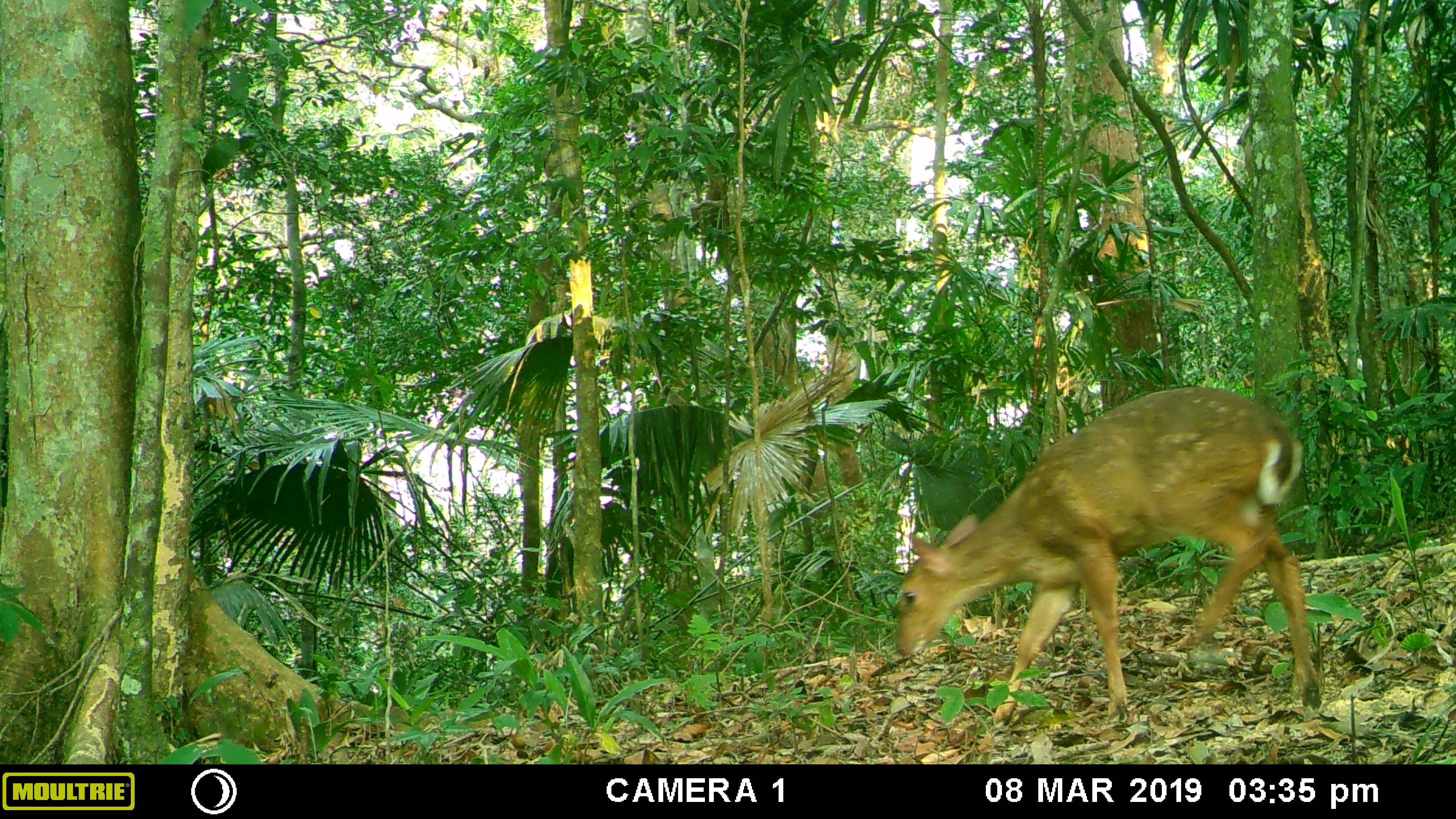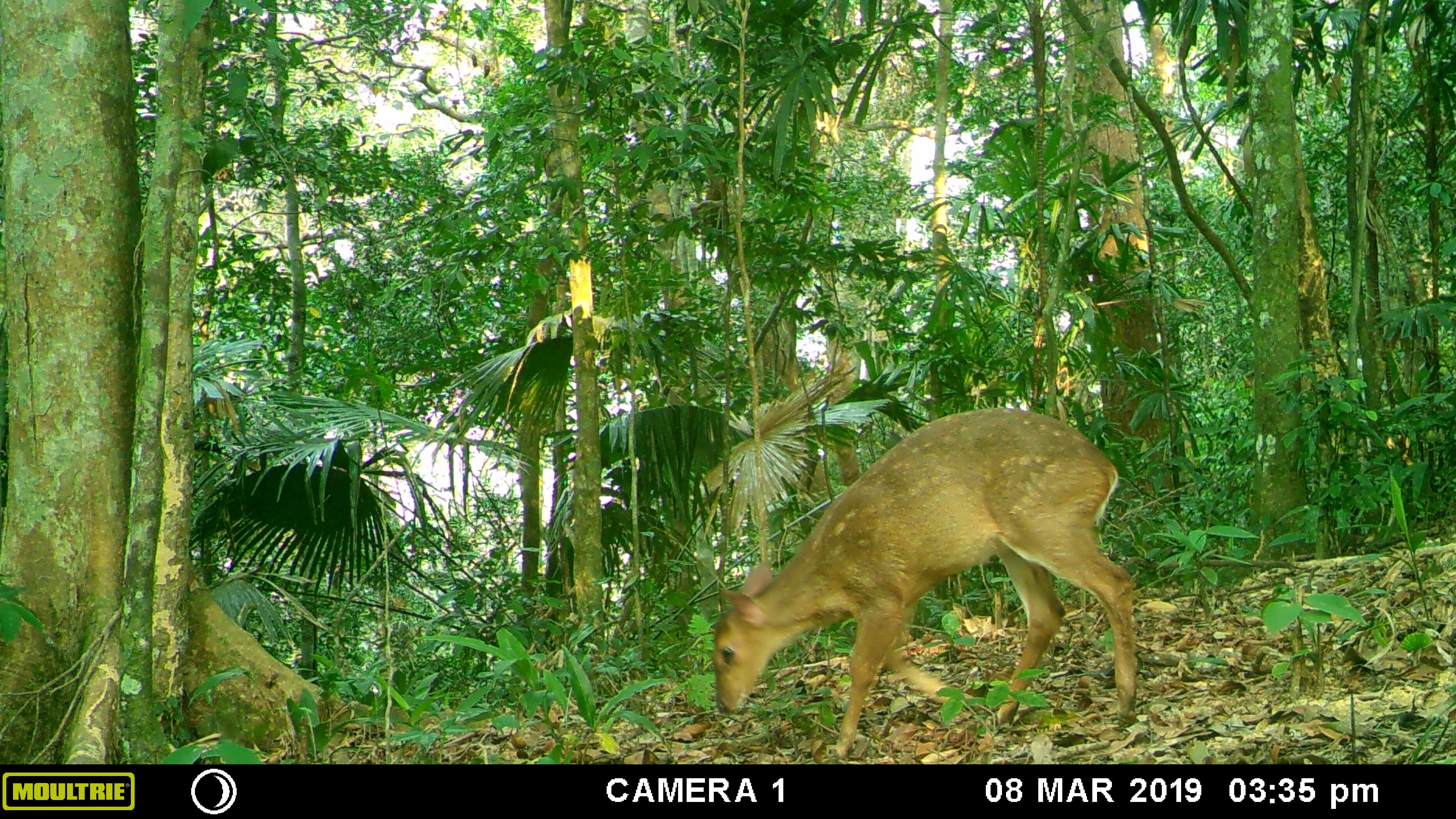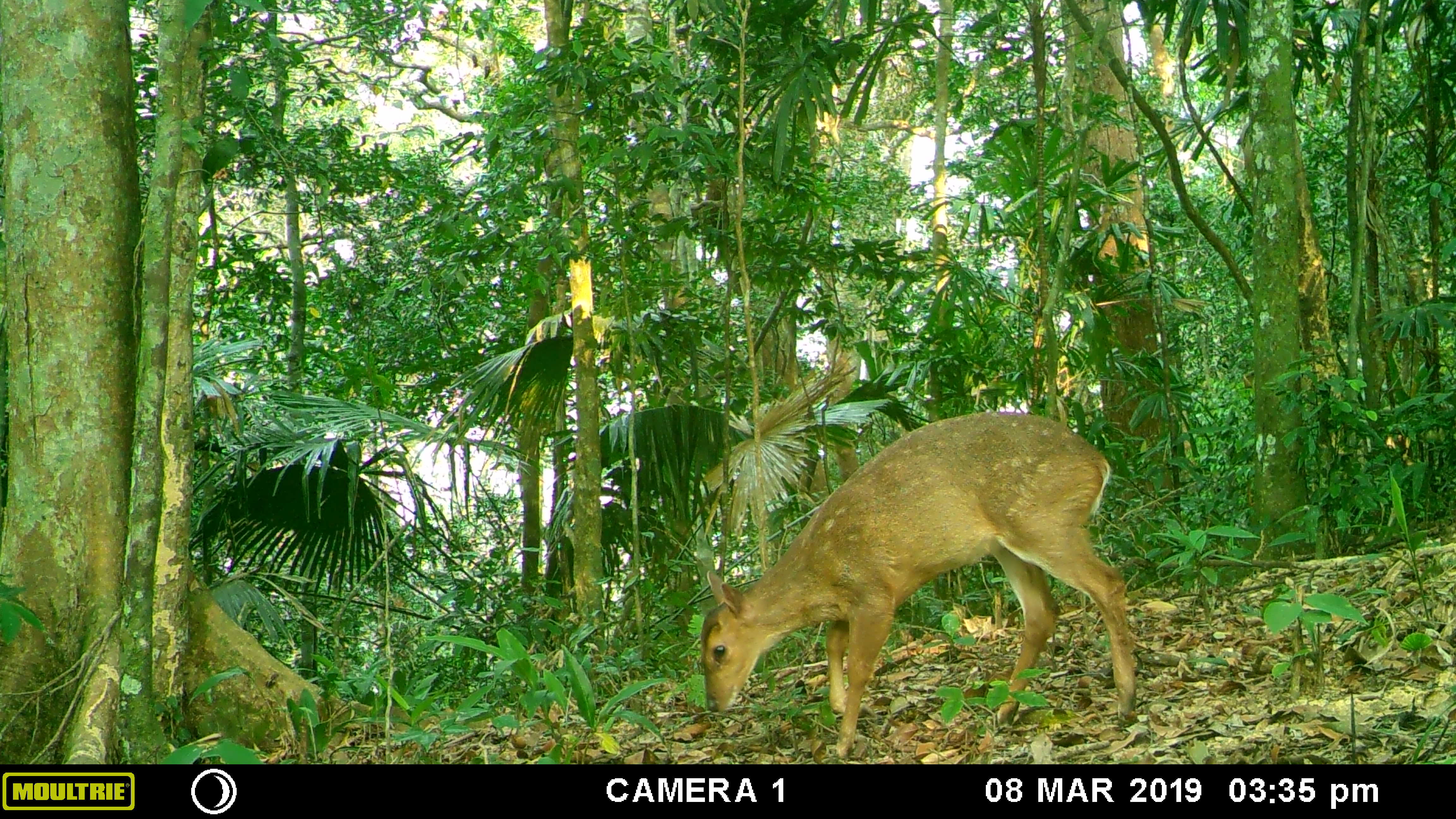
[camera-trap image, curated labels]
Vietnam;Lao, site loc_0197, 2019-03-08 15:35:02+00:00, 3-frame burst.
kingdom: Animalia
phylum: Chordata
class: Mammalia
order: Artiodactyla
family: Cervidae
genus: Muntiacus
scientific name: Muntiacus vuquangensis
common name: large-antlered muntjac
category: large antlered muntjac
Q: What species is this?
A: Large antlered muntjac (large-antlered muntjac) (Muntiacus vuquangensis).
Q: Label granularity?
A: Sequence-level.